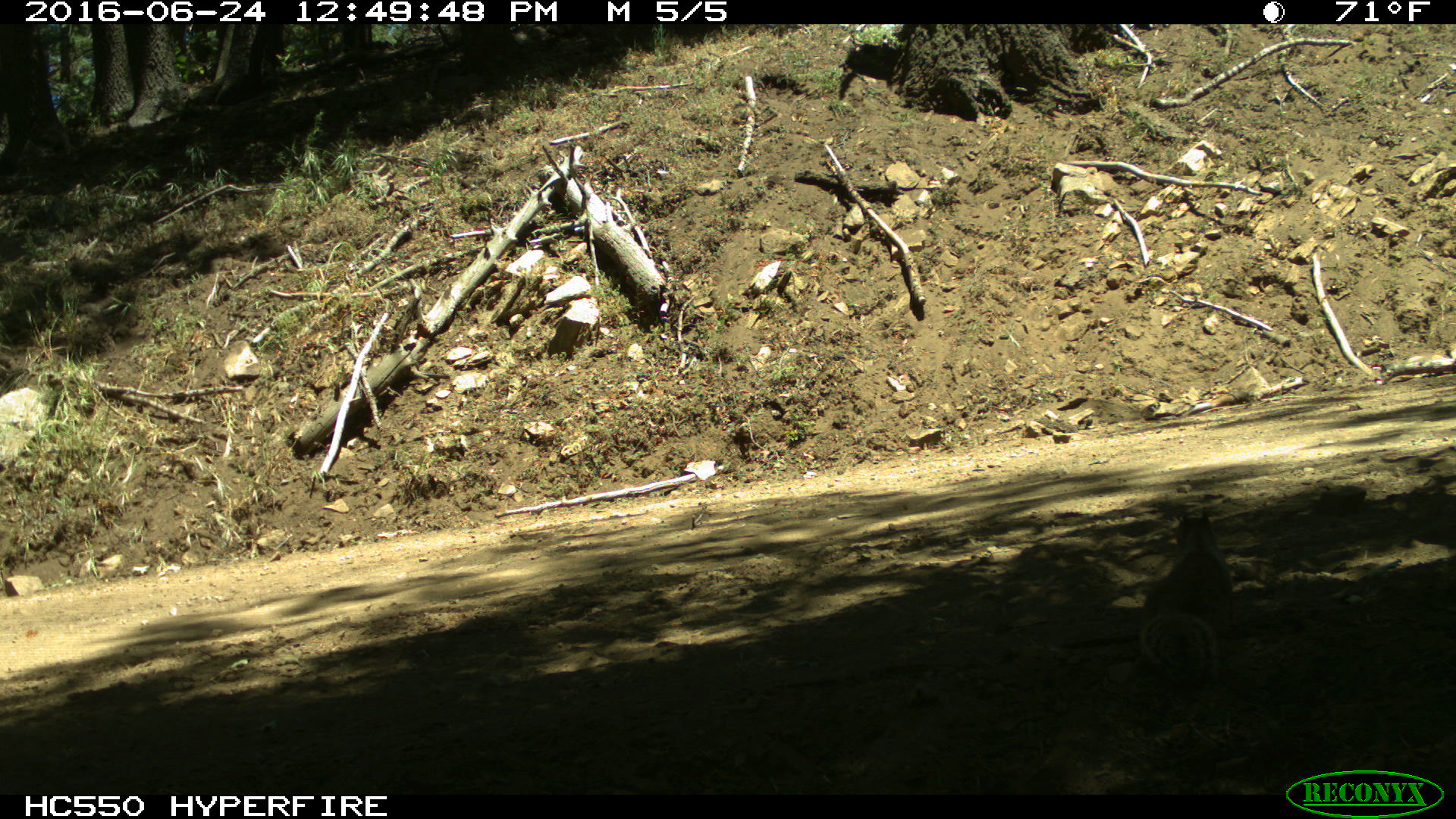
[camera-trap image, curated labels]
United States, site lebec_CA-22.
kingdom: Animalia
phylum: Chordata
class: Mammalia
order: Rodentia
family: Sciuridae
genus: Otospermophilus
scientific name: Otospermophilus beecheyi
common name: california ground squirrel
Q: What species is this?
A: Otospermophilus beecheyi (california ground squirrel).